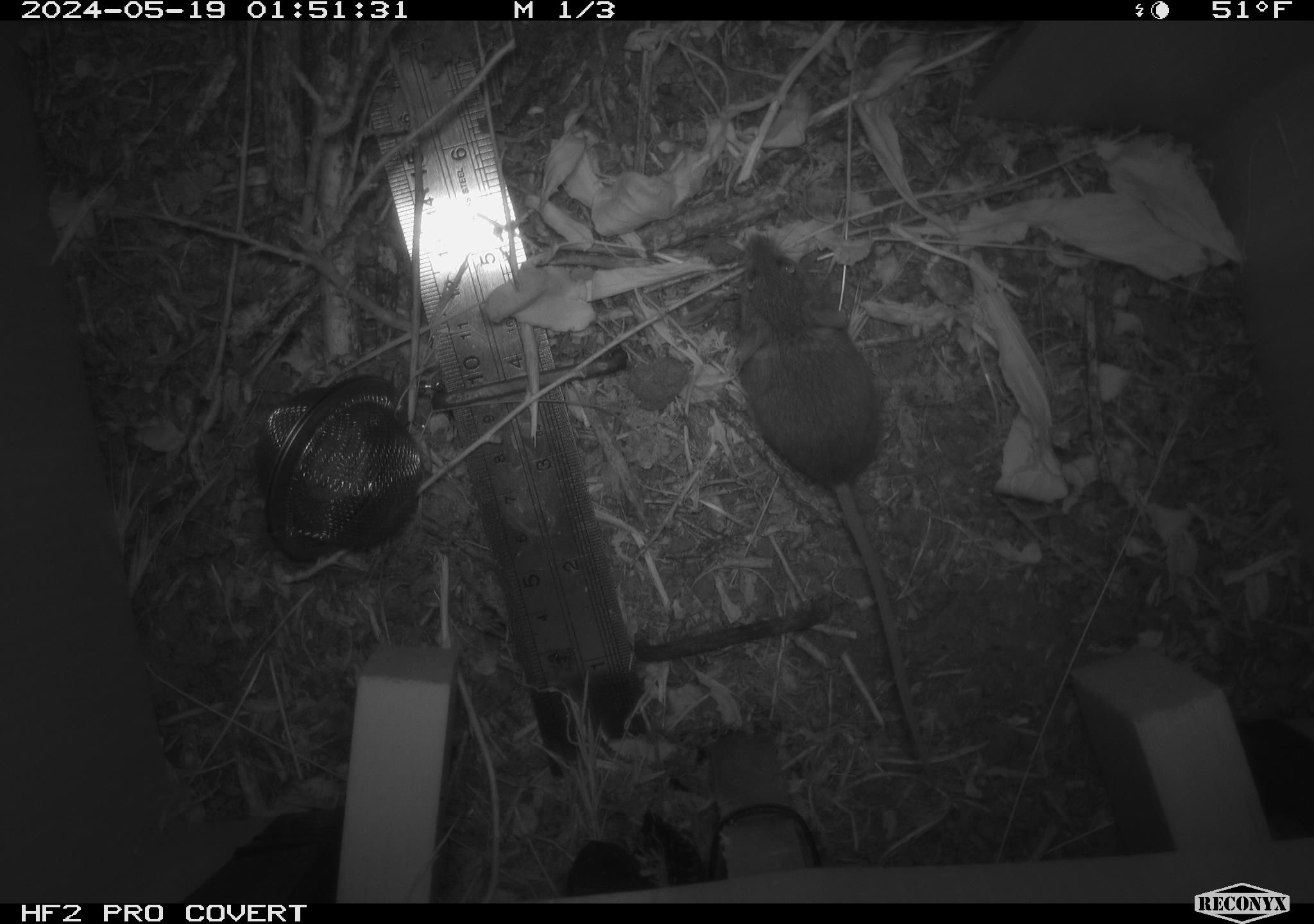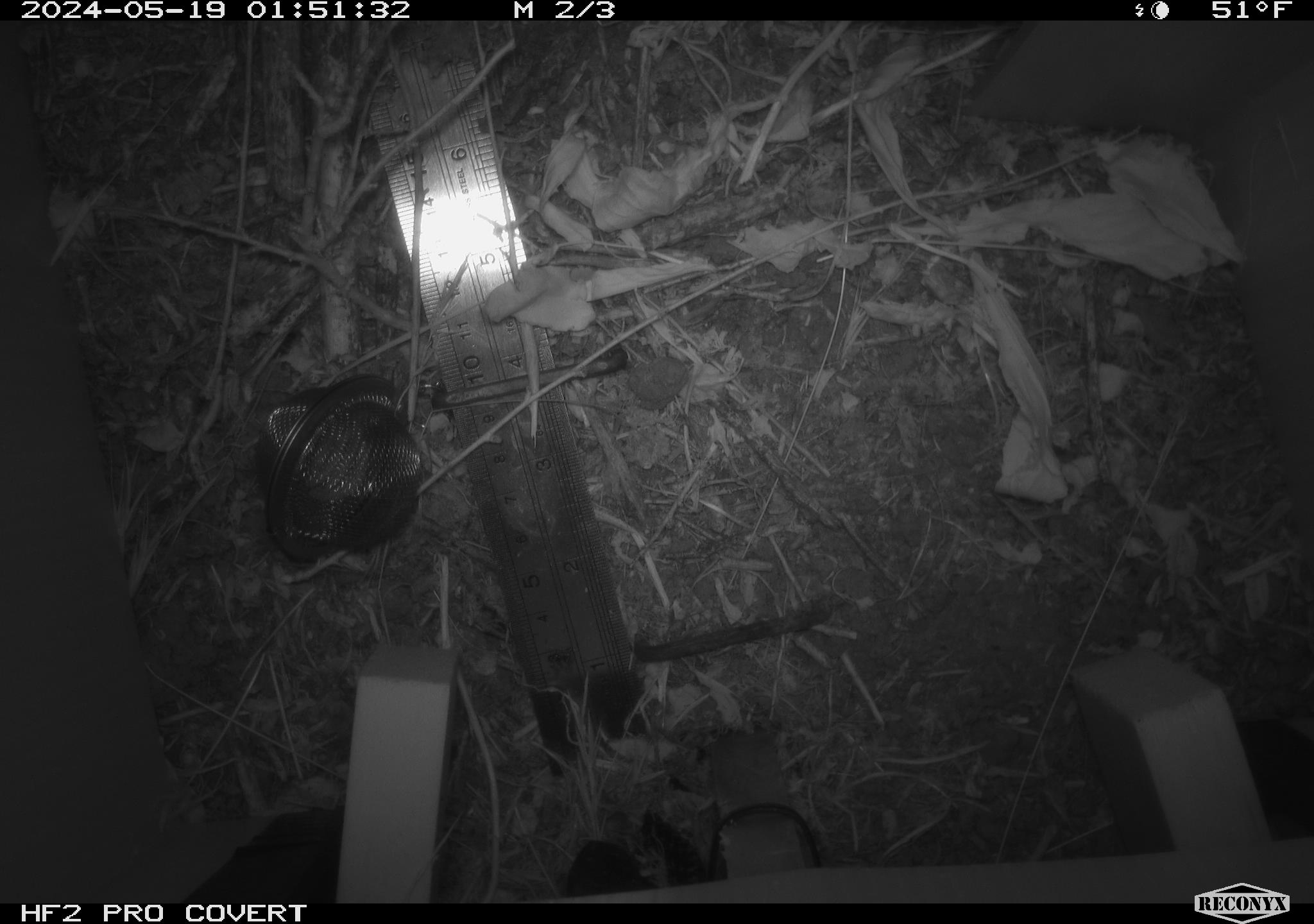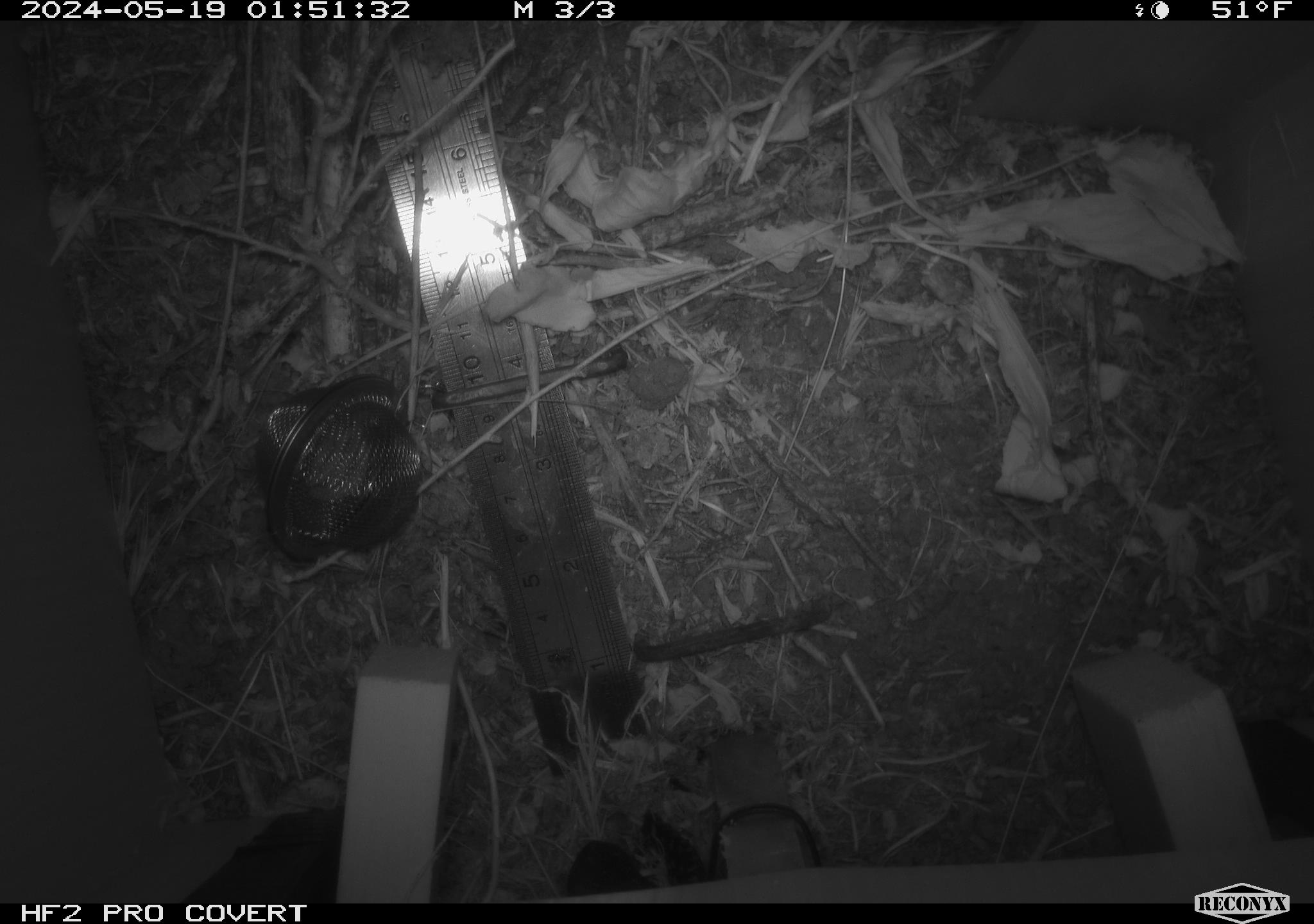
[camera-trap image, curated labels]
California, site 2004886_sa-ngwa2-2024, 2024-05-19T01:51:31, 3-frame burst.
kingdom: Animalia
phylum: Chordata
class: Mammalia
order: Rodentia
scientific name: Rodentia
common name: mouse species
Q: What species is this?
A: Mouse species (Rodentia).